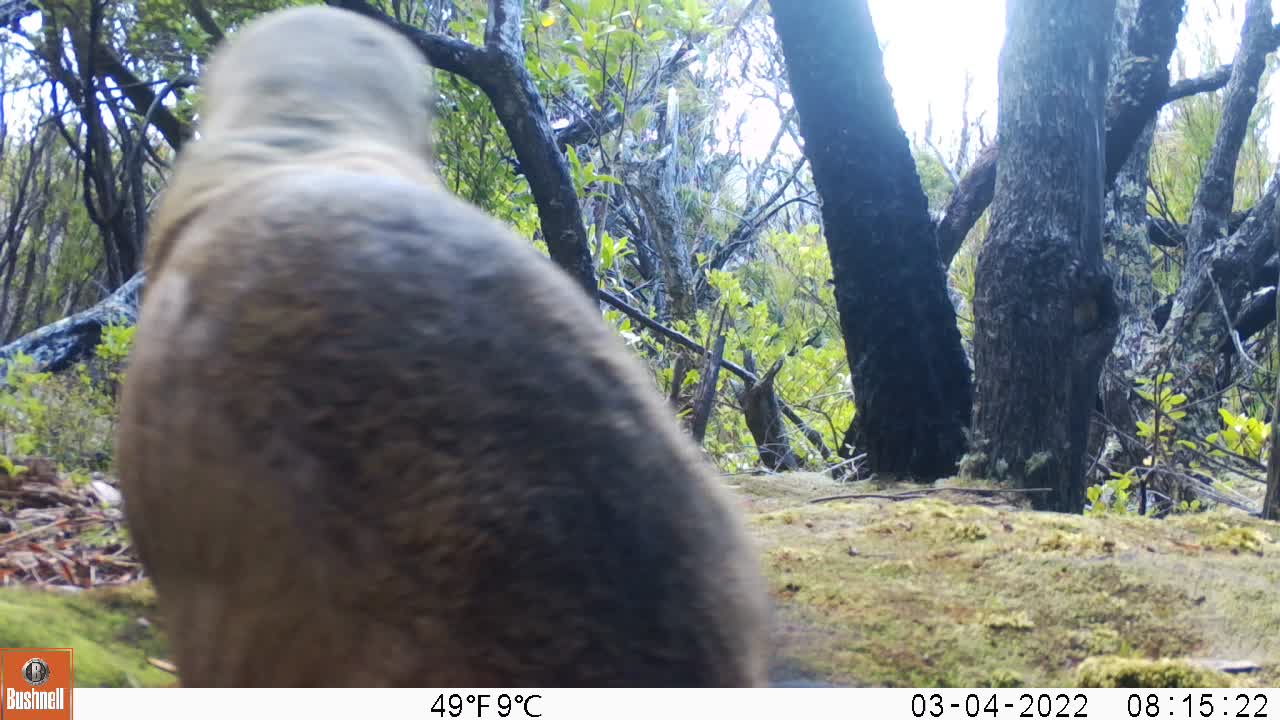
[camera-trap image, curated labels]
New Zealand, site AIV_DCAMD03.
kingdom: Animalia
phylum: Chordata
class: Mammalia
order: Carnivora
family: Otariidae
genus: Phocarctos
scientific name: Phocarctos hookeri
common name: new zealand sea lion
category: sealion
Sealion (new zealand sea lion) (Phocarctos hookeri).